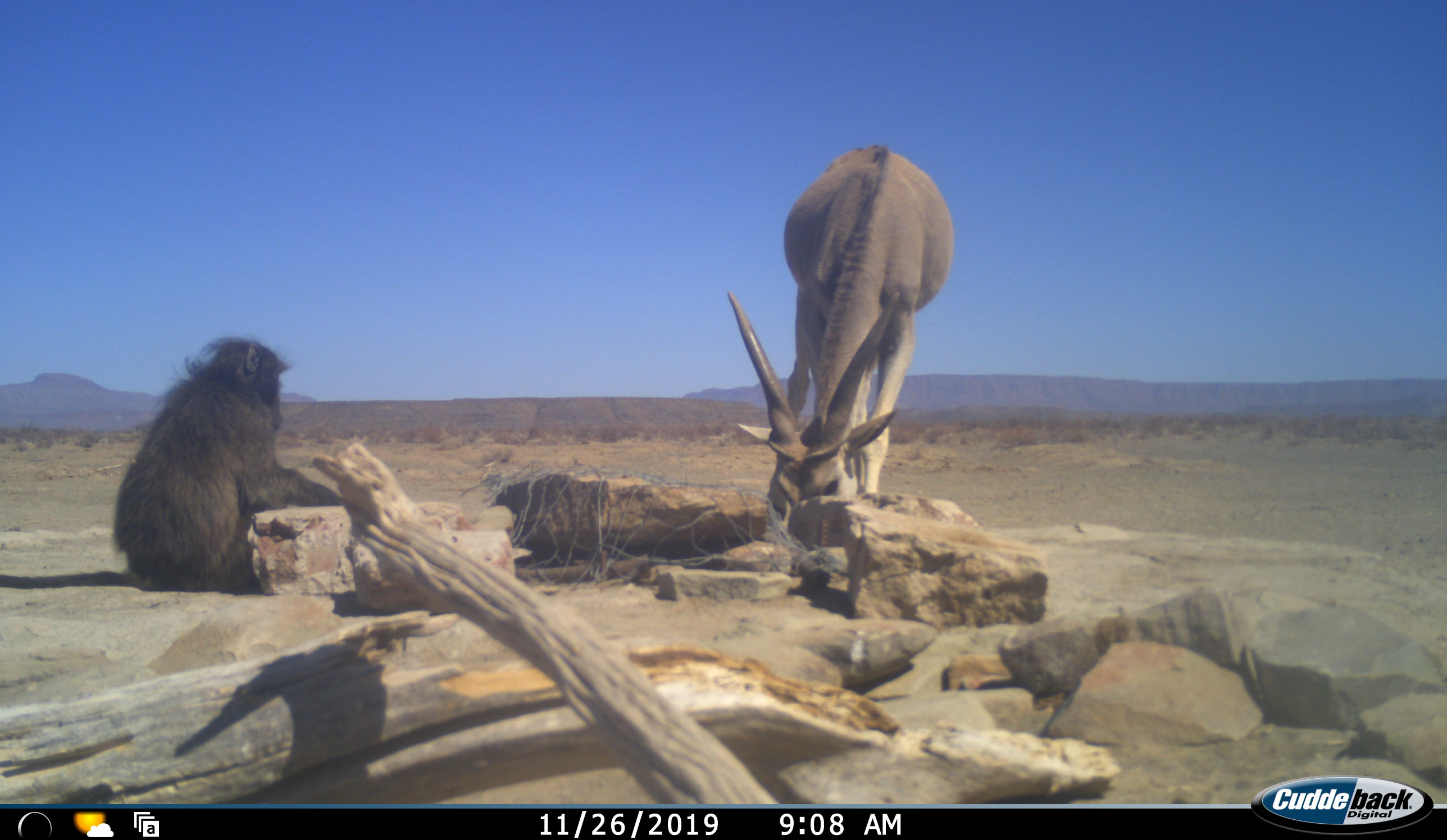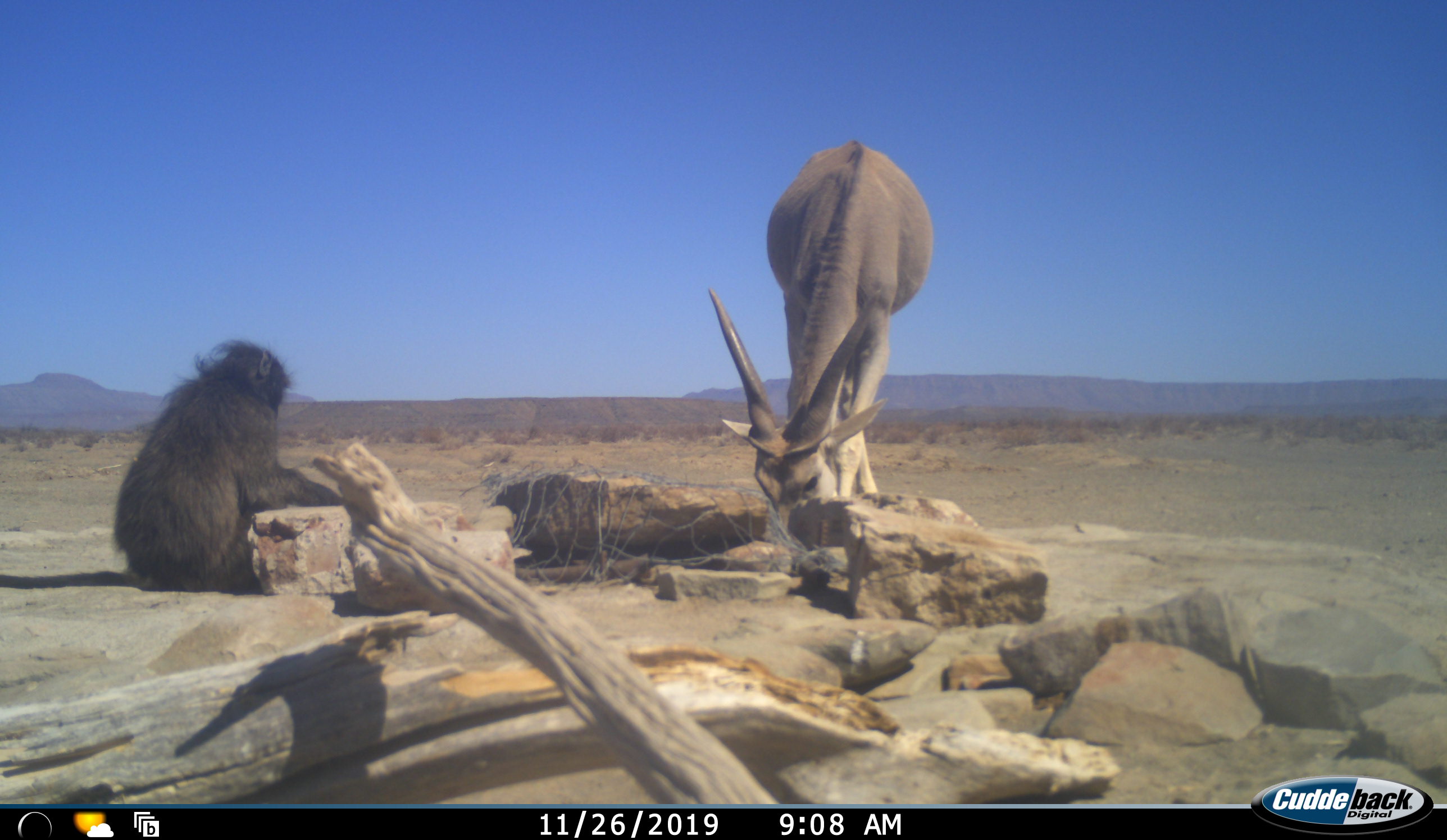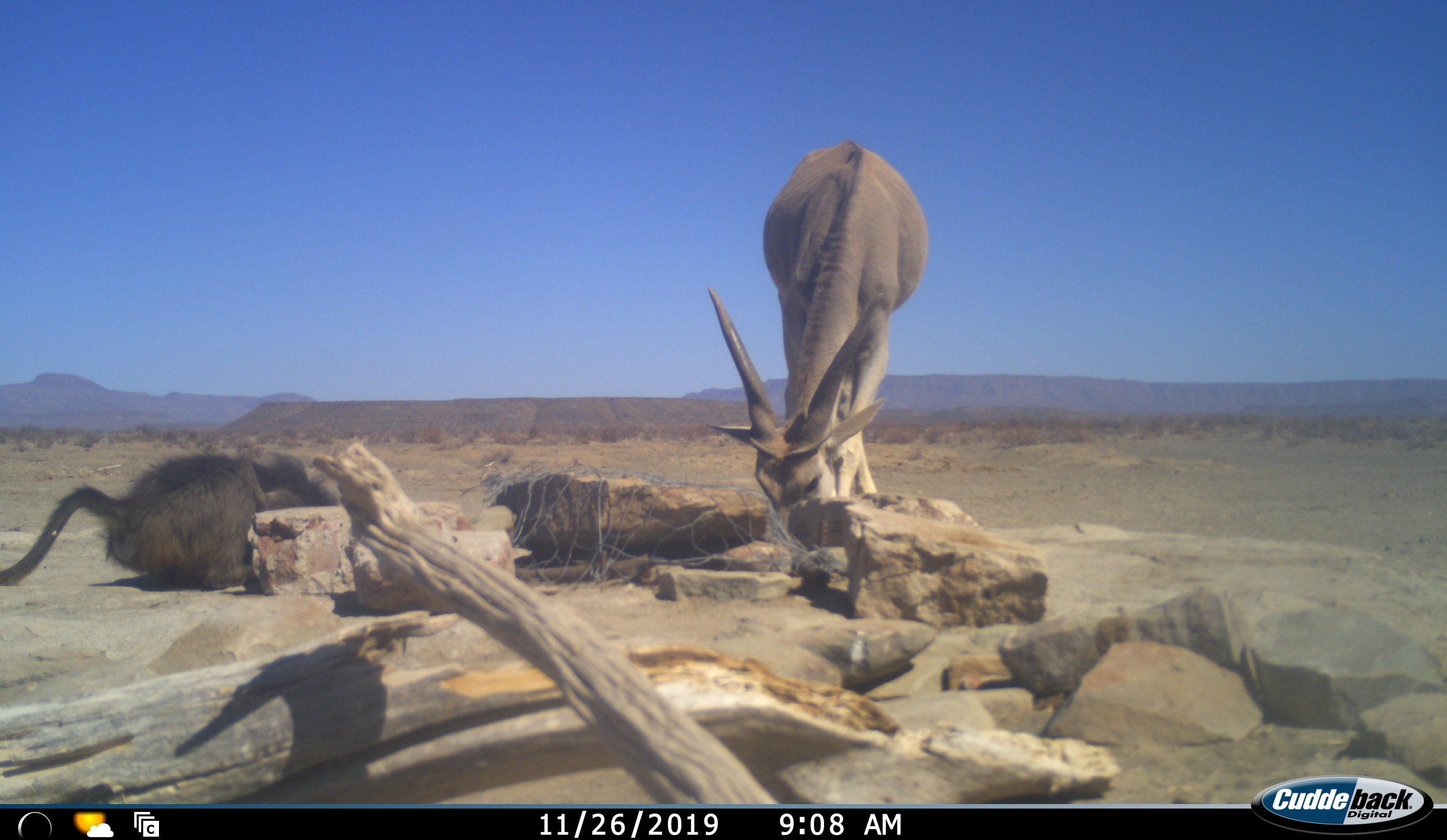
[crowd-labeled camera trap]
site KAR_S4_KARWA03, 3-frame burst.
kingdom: Animalia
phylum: Chordata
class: Mammalia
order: Primates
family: Cercopithecidae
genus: Papio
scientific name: Papio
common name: baboon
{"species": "baboon (Papio)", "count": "1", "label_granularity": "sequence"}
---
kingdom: Animalia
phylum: Chordata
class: Mammalia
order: Artiodactyla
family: Bovidae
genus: Tragelaphus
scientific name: Tragelaphus oryx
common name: eland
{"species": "eland (Tragelaphus oryx)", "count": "1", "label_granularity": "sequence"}